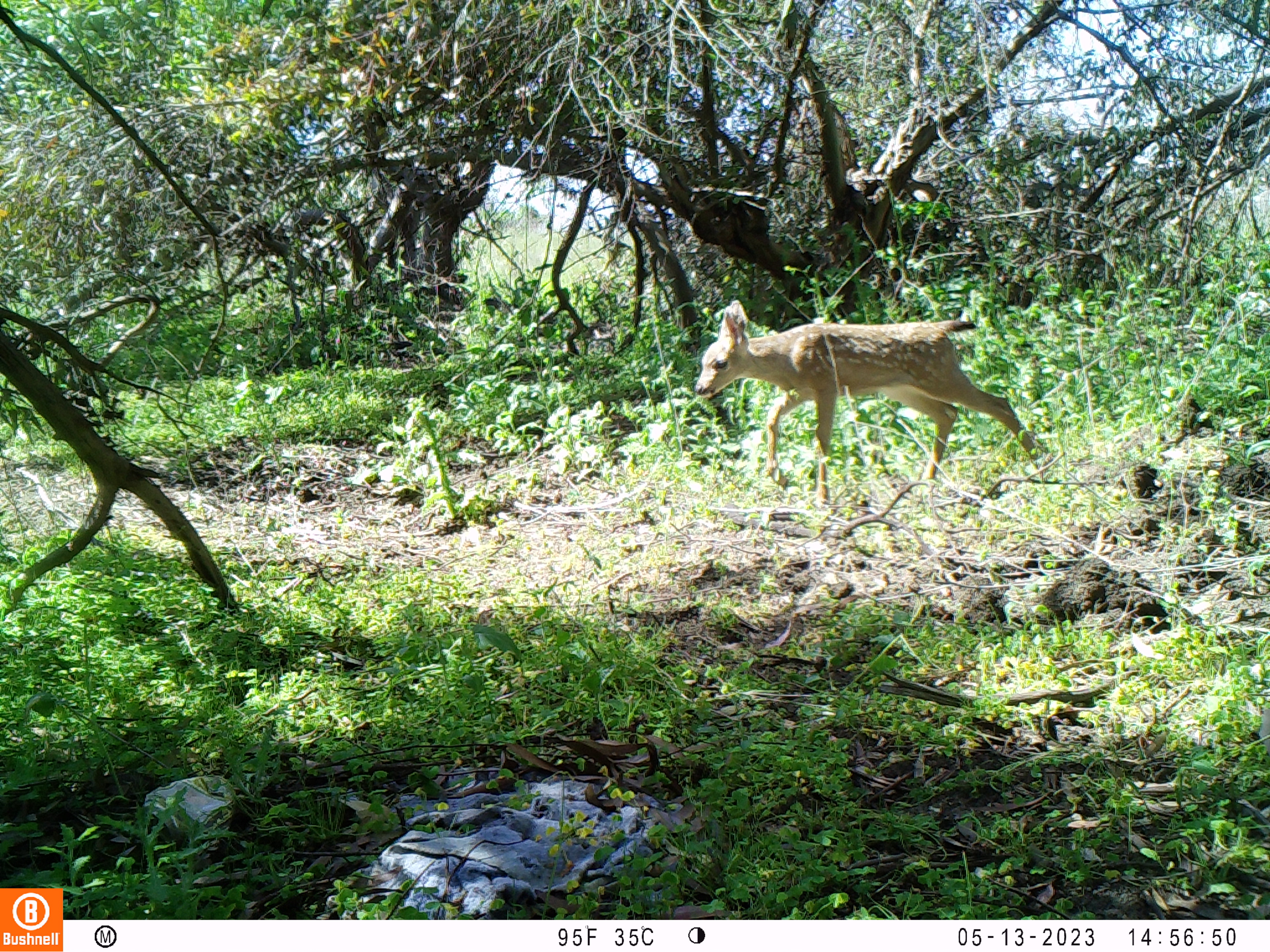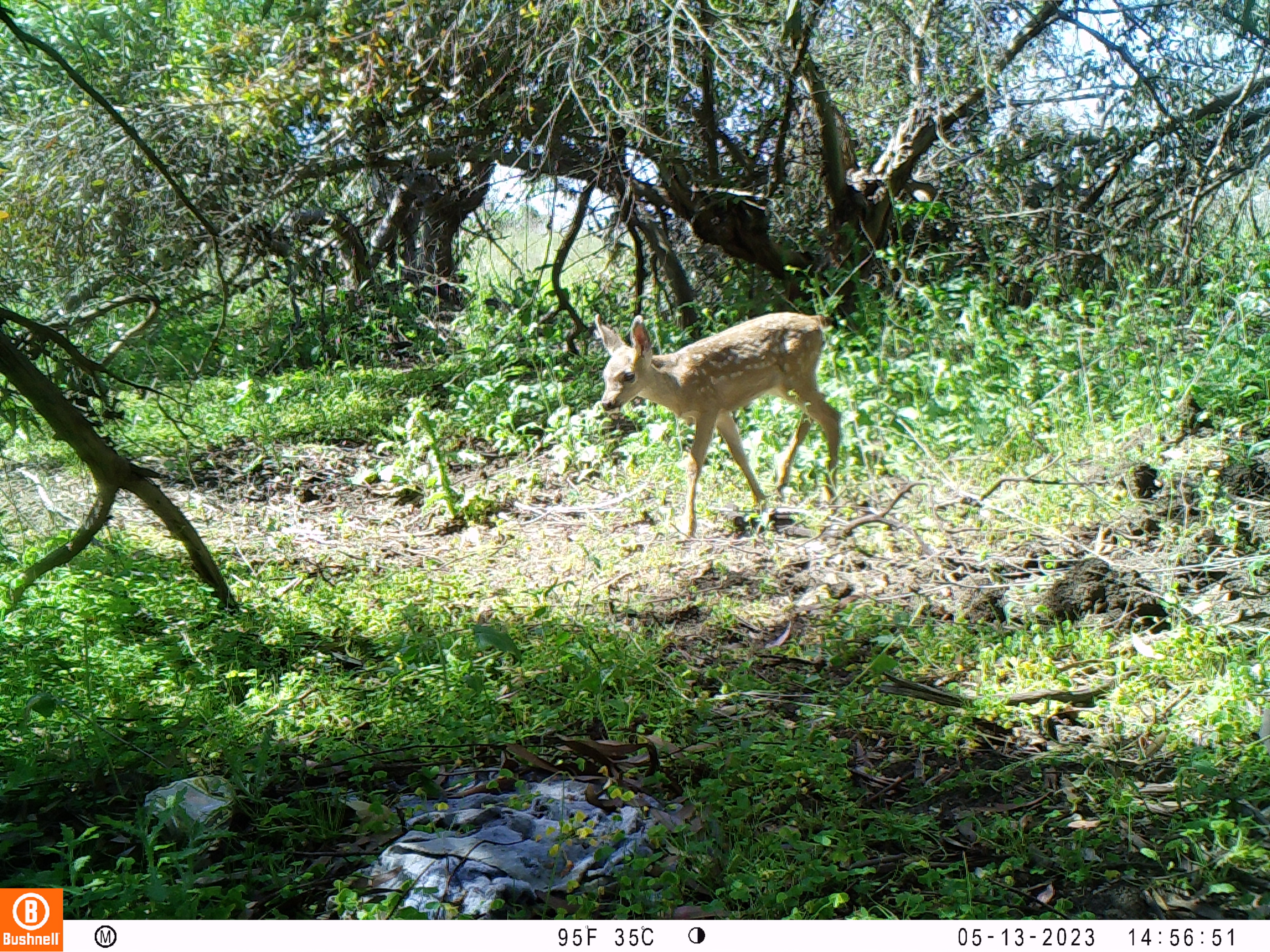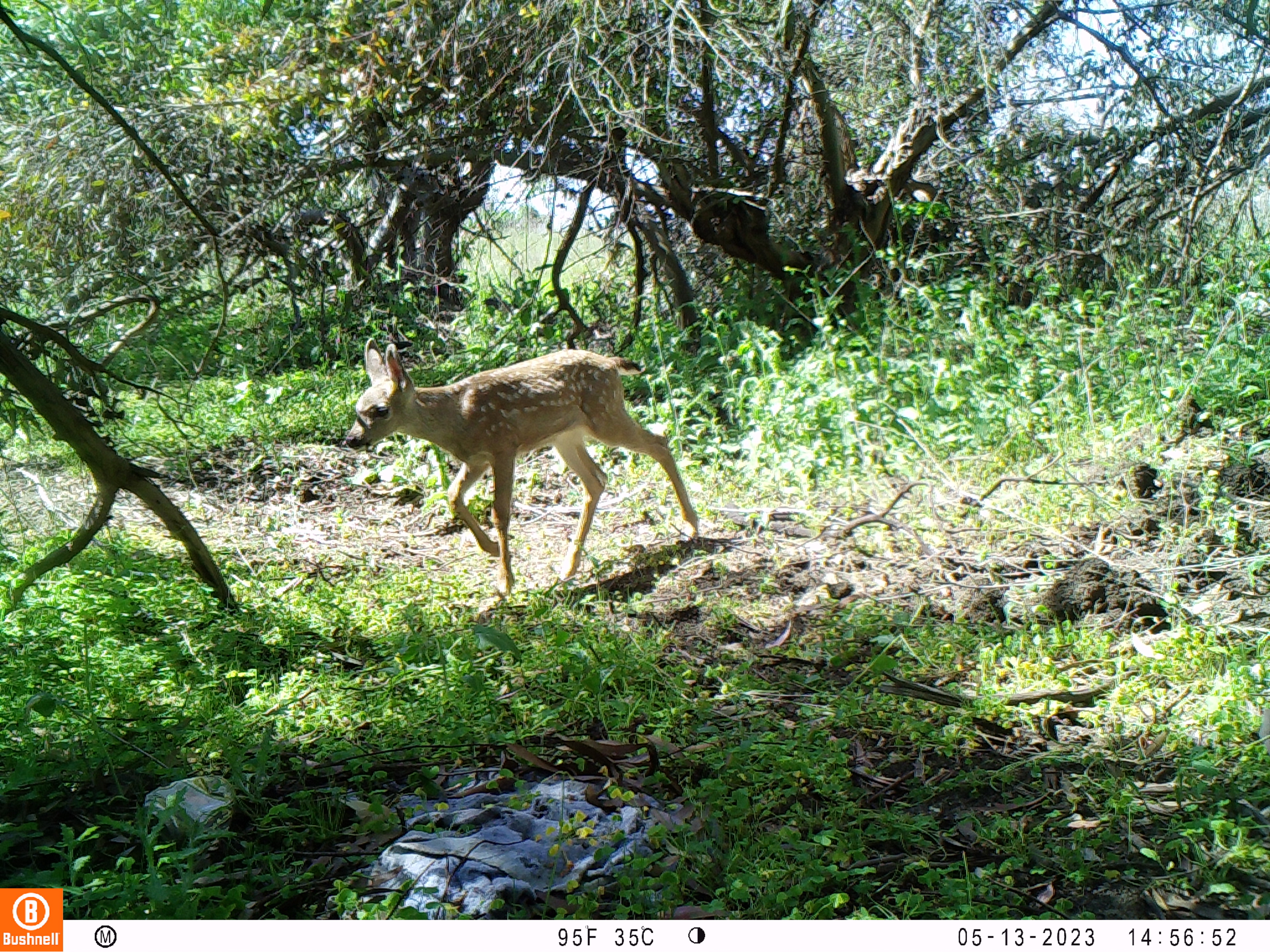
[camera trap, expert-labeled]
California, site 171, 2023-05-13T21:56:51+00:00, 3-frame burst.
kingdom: Animalia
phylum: Chordata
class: Mammalia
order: Artiodactyla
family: Cervidae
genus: Odocoileus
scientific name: Odocoileus hemionus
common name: mule deer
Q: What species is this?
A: Mule deer (Odocoileus hemionus).